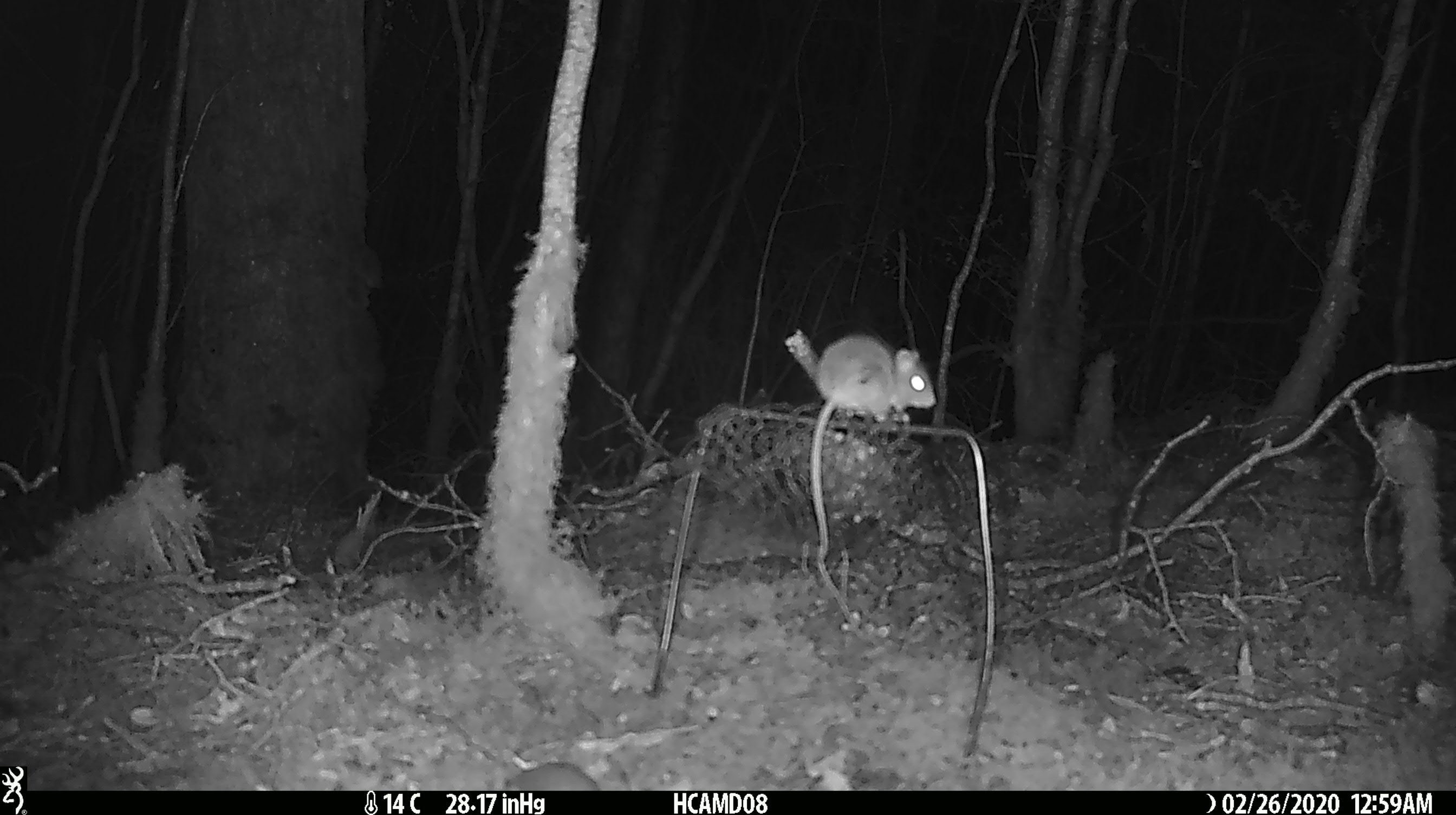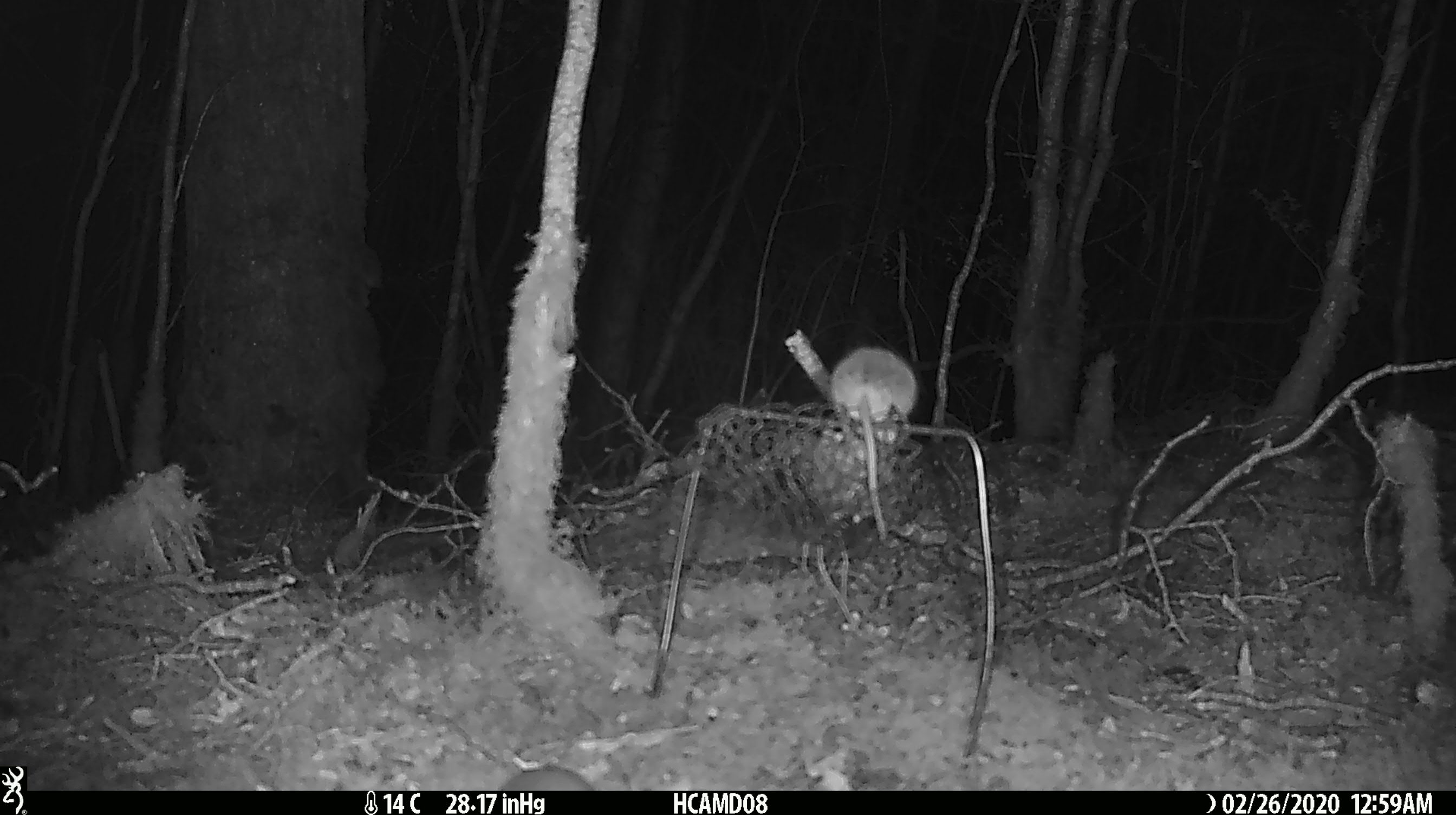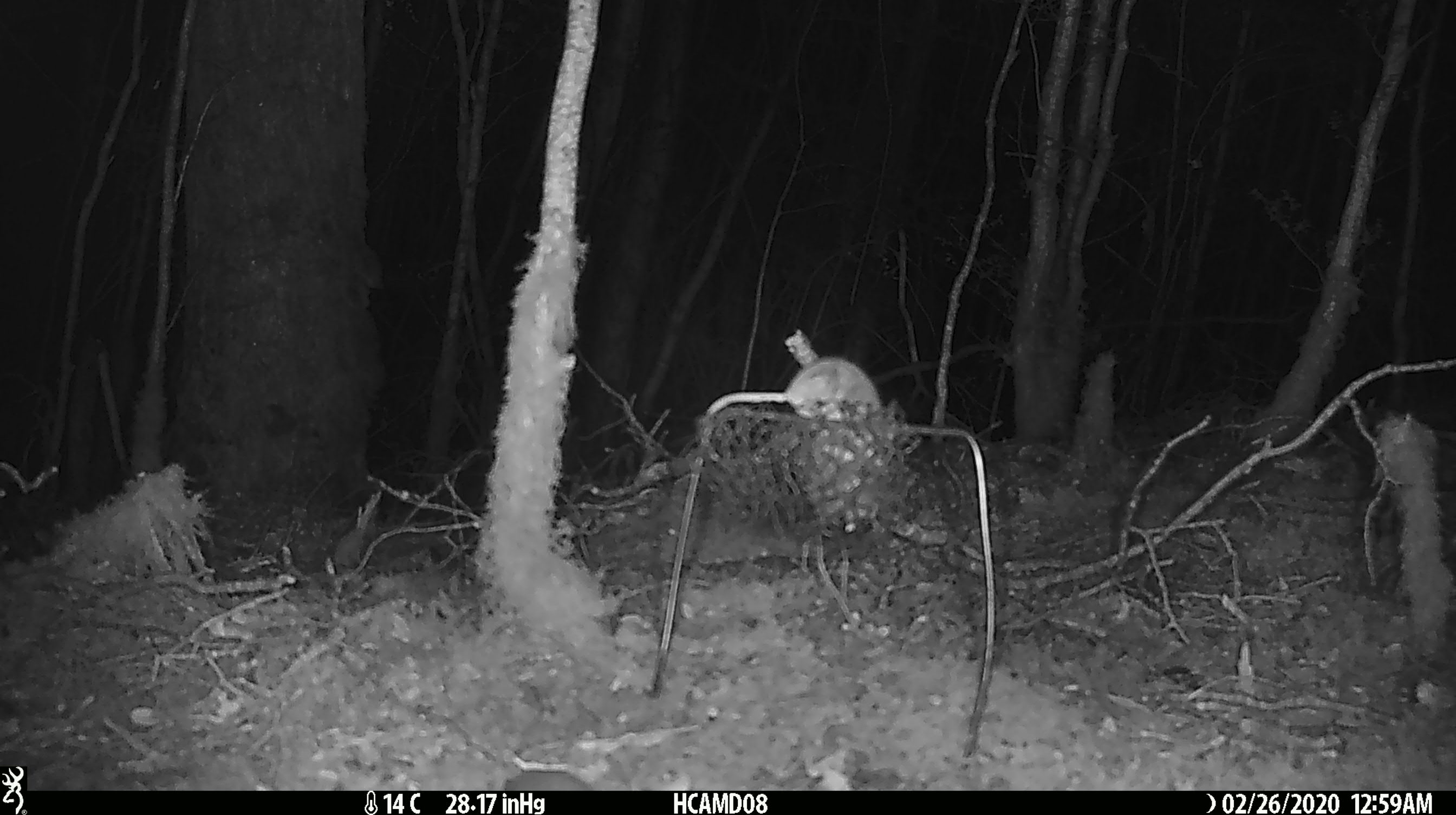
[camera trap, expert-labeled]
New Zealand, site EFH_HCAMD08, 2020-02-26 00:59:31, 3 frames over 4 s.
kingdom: Animalia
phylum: Chordata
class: Mammalia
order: Rodentia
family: Muridae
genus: Mus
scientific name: Mus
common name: mouse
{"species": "mouse (Mus)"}